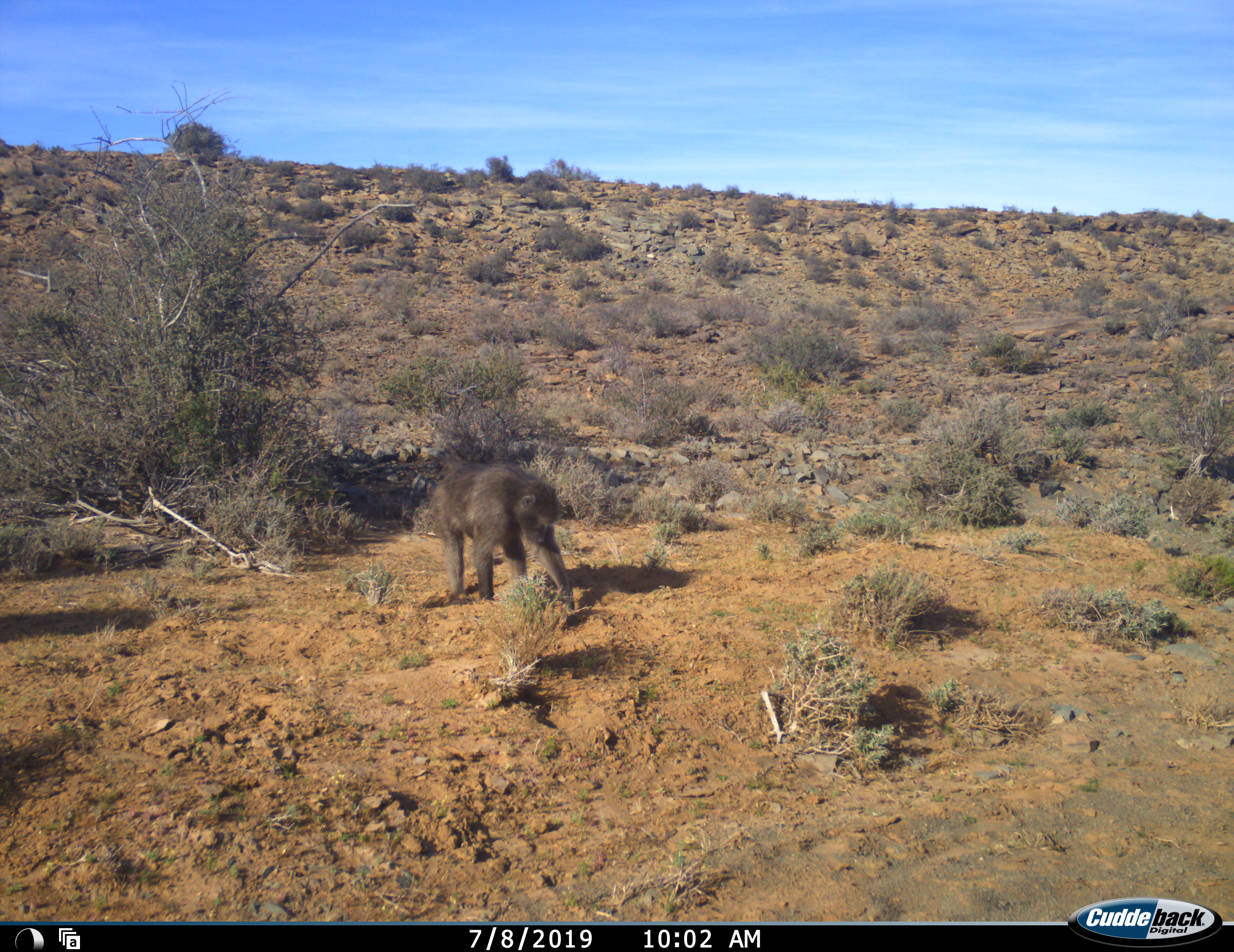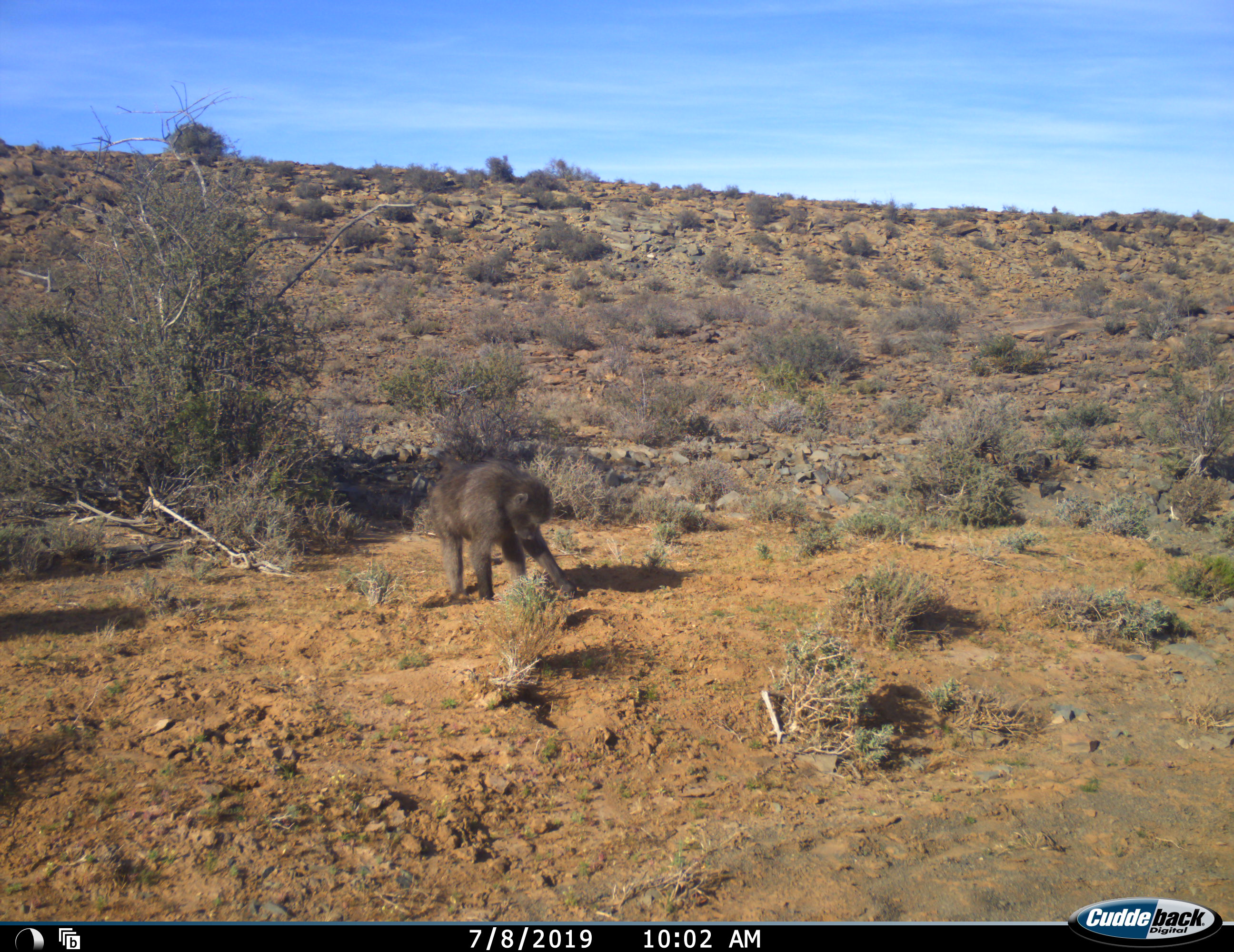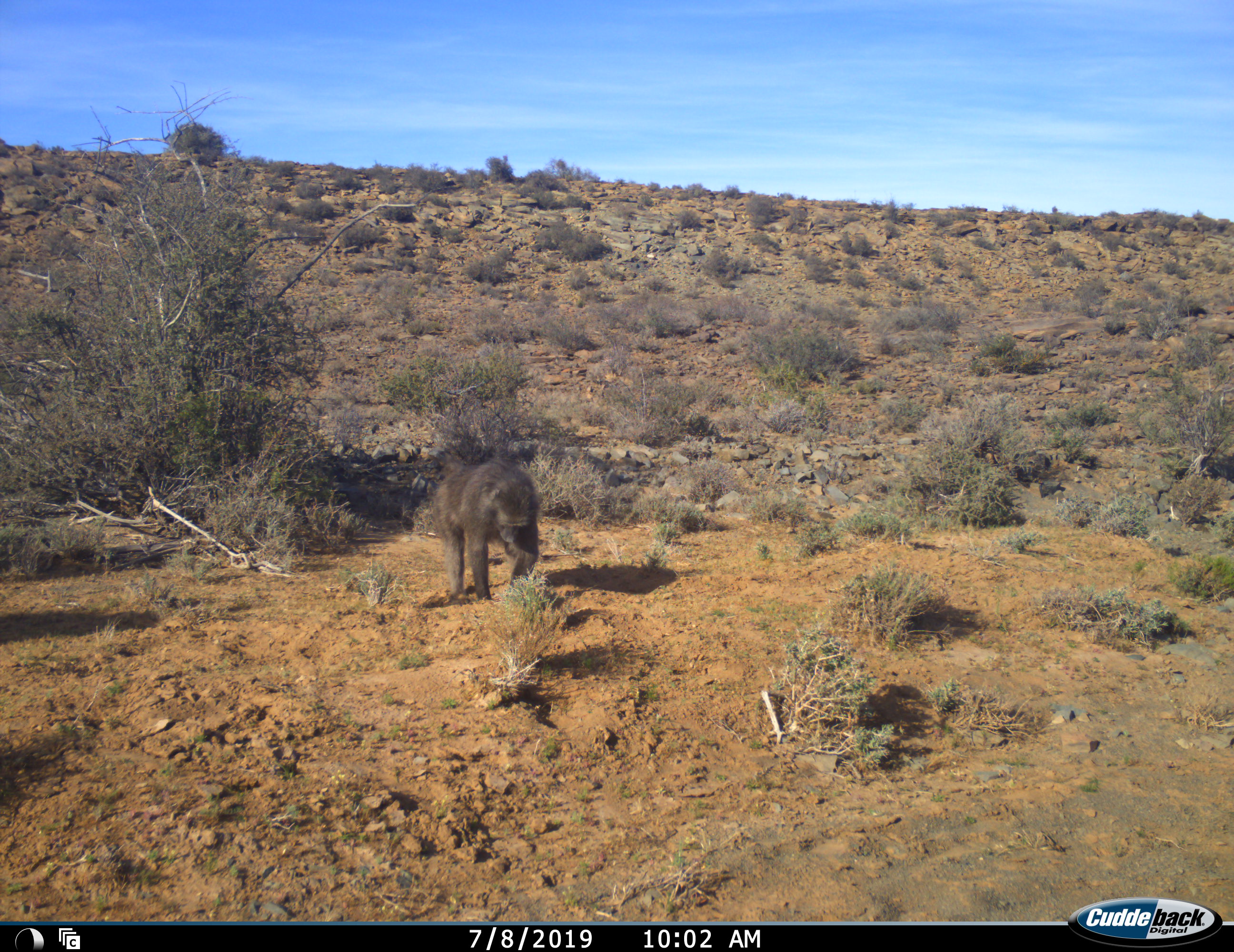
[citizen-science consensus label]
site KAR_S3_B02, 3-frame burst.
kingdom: Animalia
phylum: Chordata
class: Mammalia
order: Primates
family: Cercopithecidae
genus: Papio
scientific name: Papio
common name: baboon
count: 1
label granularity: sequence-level